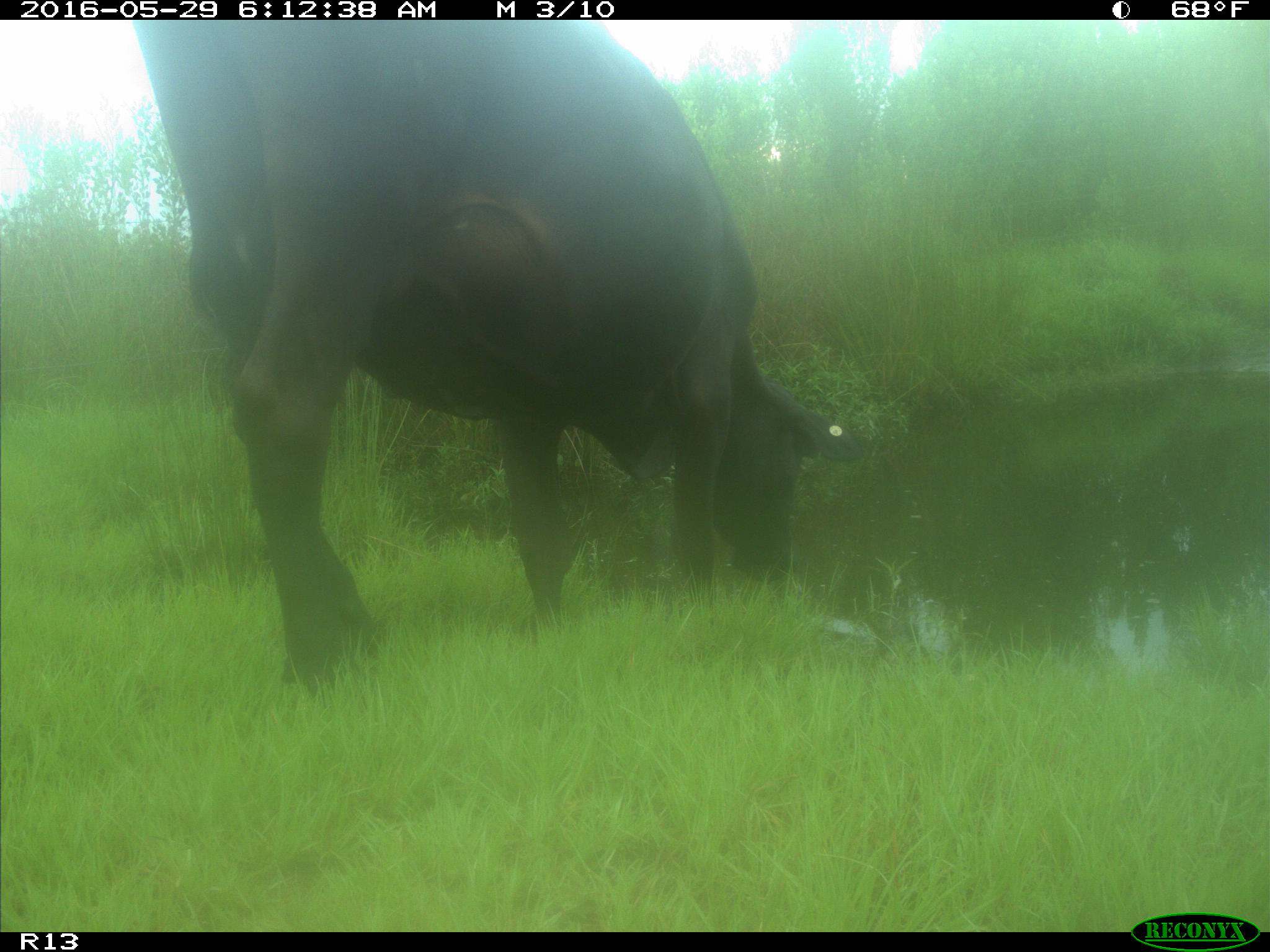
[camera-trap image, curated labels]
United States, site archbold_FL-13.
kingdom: Animalia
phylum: Chordata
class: Mammalia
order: Artiodactyla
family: Bovidae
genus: Bos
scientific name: Bos taurus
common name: domestic cow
Bos taurus (domestic cow).